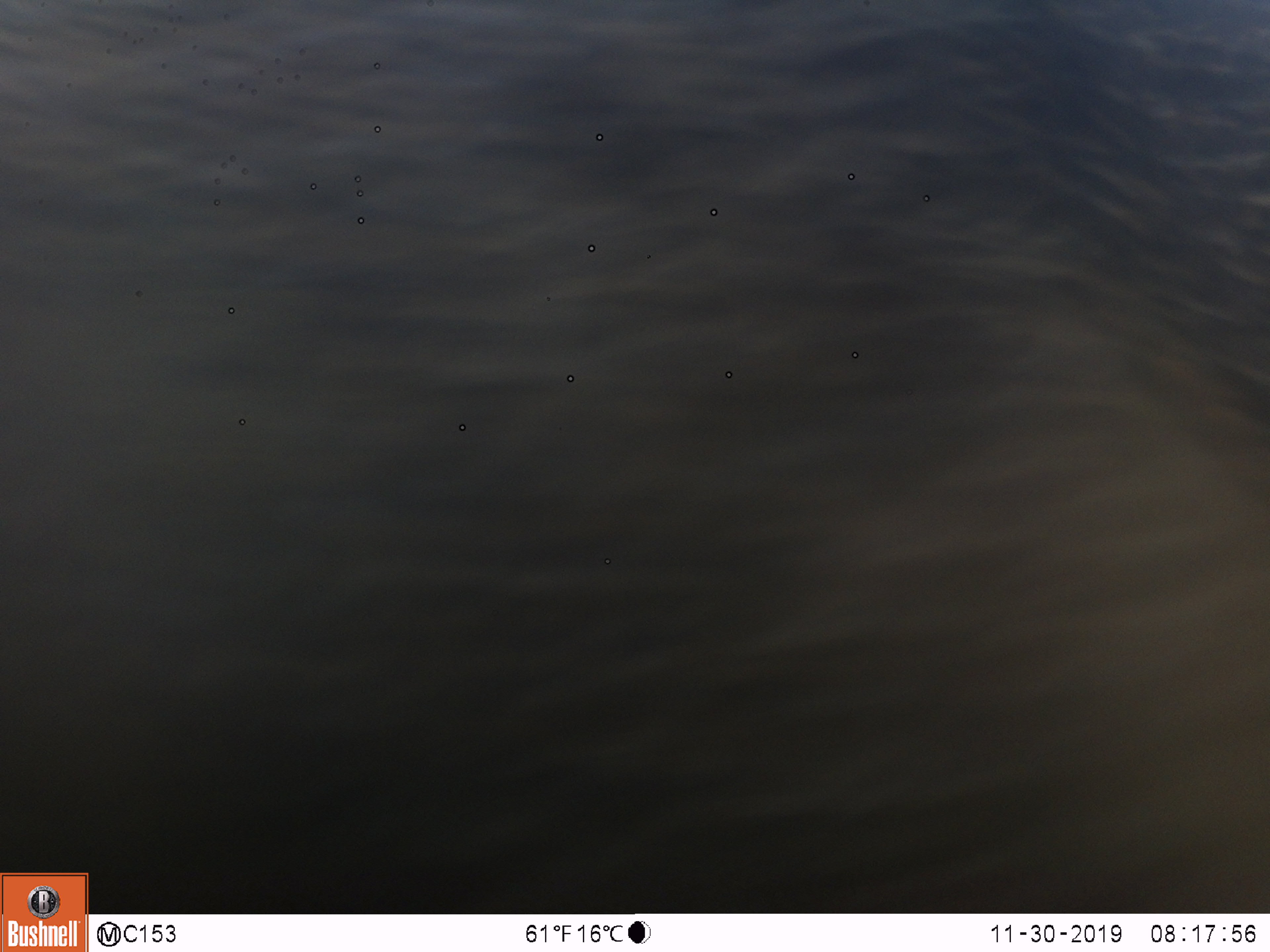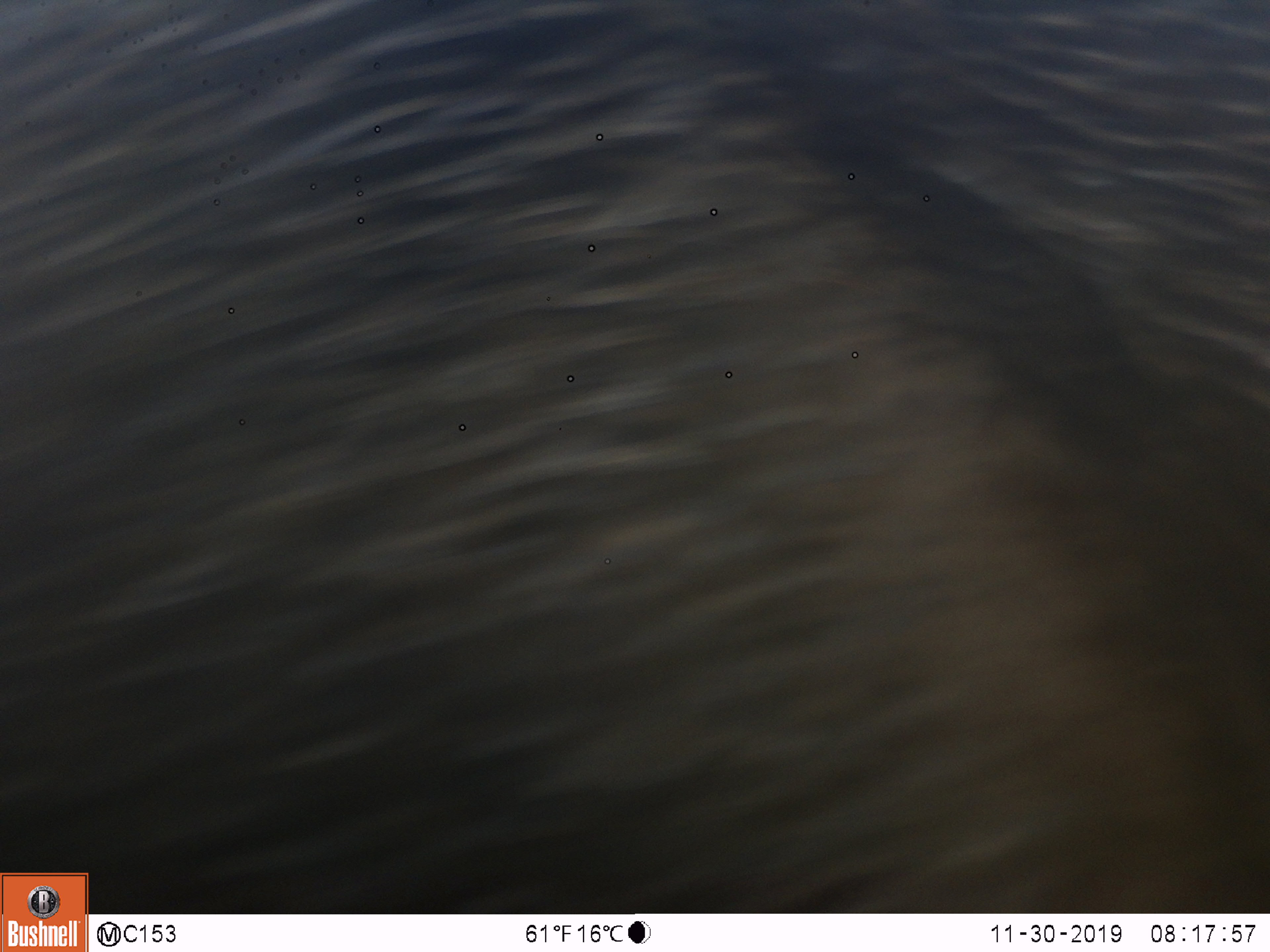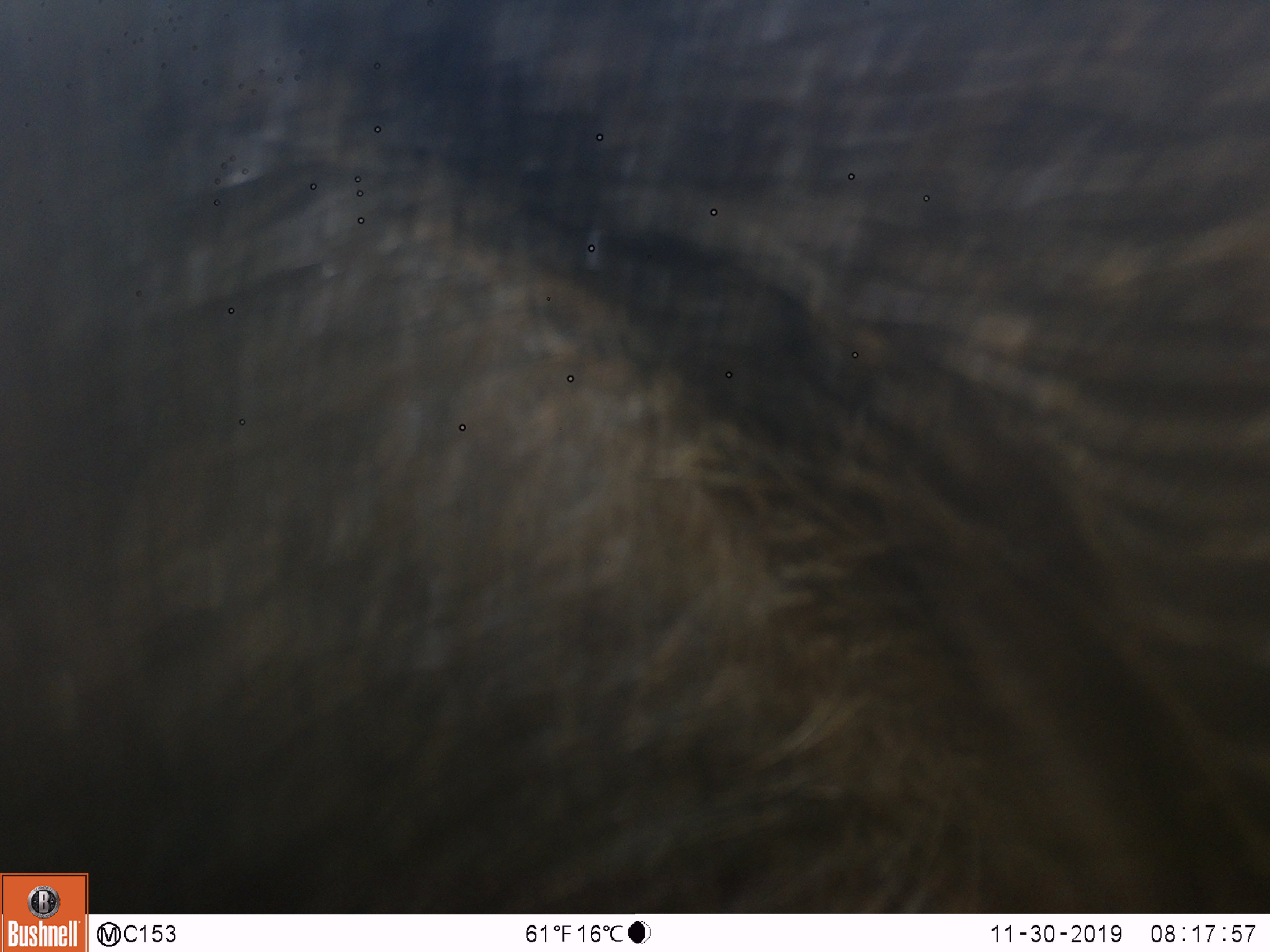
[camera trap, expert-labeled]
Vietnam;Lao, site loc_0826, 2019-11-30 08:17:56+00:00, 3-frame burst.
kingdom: Animalia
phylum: Chordata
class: Mammalia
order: Artiodactyla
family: Suidae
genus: Sus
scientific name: Sus scrofa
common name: eurasian wild pig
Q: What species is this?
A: Eurasian wild pig (Sus scrofa).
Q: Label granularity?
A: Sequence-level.